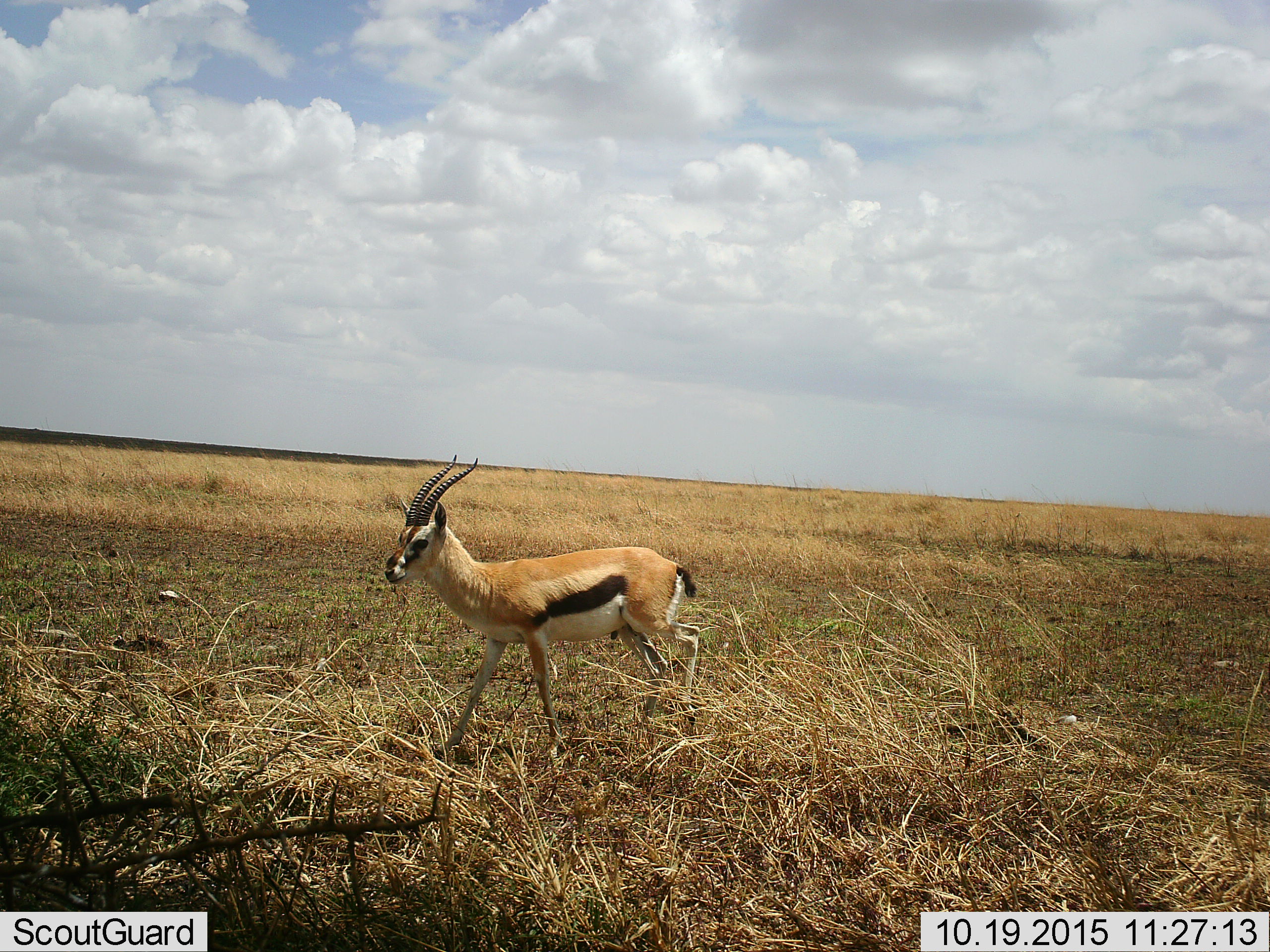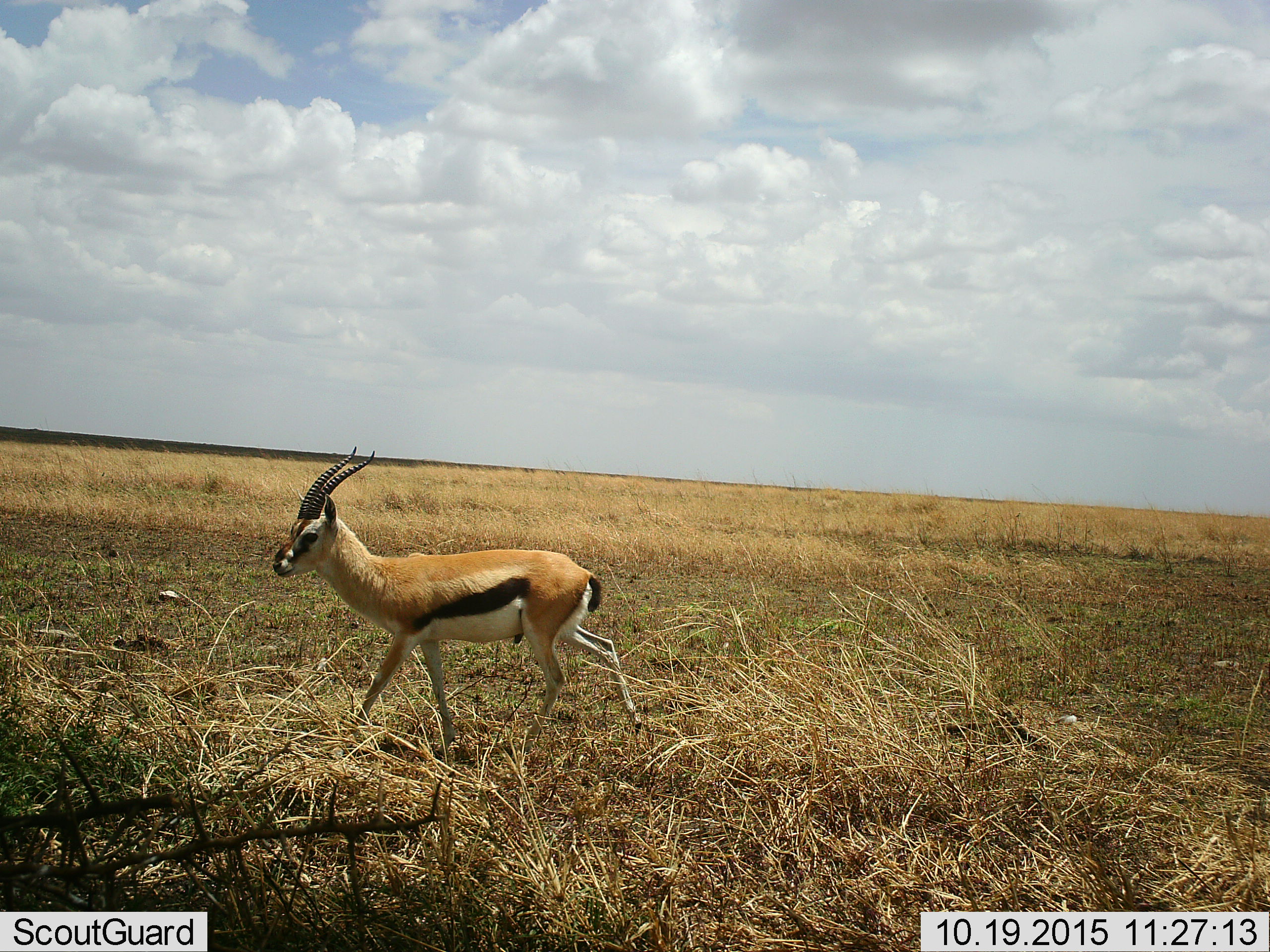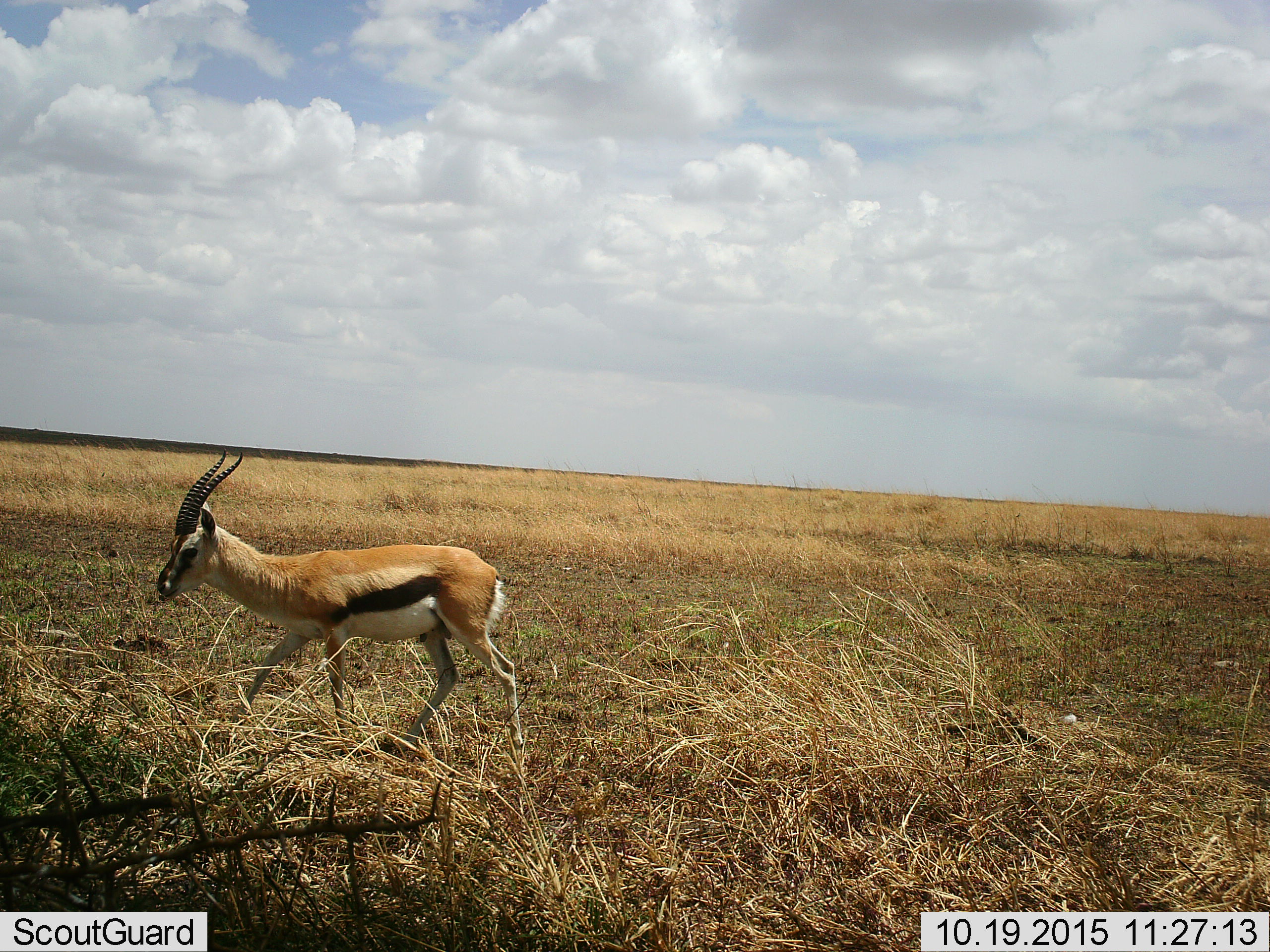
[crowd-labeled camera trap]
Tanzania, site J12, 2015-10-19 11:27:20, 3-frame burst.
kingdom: Animalia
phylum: Chordata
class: Mammalia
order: Artiodactyla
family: Bovidae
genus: Eudorcas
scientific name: Eudorcas thomsonii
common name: thomson's gazelle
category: gazellethomsons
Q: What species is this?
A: Gazellethomsons (thomson's gazelle) (Eudorcas thomsonii).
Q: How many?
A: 1.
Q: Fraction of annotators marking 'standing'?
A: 44%.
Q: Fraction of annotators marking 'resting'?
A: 0%.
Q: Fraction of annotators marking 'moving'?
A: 100%.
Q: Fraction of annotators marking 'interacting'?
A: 0%.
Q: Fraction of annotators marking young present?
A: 0%.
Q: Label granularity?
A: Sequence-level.